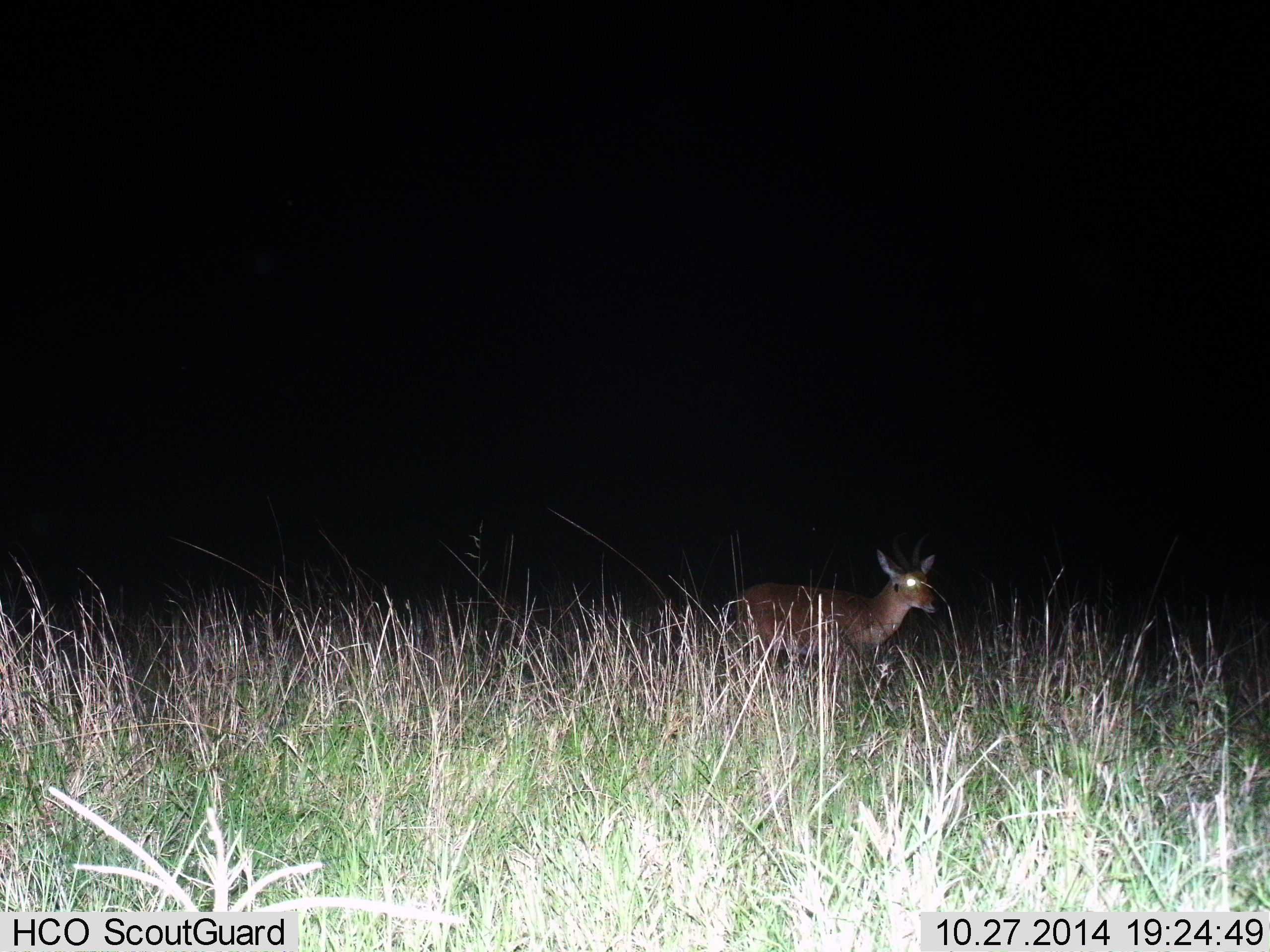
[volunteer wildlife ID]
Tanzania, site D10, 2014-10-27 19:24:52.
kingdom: Animalia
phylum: Chordata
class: Mammalia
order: Artiodactyla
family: Bovidae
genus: Redunca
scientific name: Redunca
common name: reedbuck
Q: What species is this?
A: Reedbuck (Redunca).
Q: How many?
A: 1.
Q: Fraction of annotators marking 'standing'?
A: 80%.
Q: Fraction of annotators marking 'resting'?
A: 0%.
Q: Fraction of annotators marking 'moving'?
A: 20%.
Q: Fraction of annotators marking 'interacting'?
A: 0%.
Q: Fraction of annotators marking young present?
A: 0%.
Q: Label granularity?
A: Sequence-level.